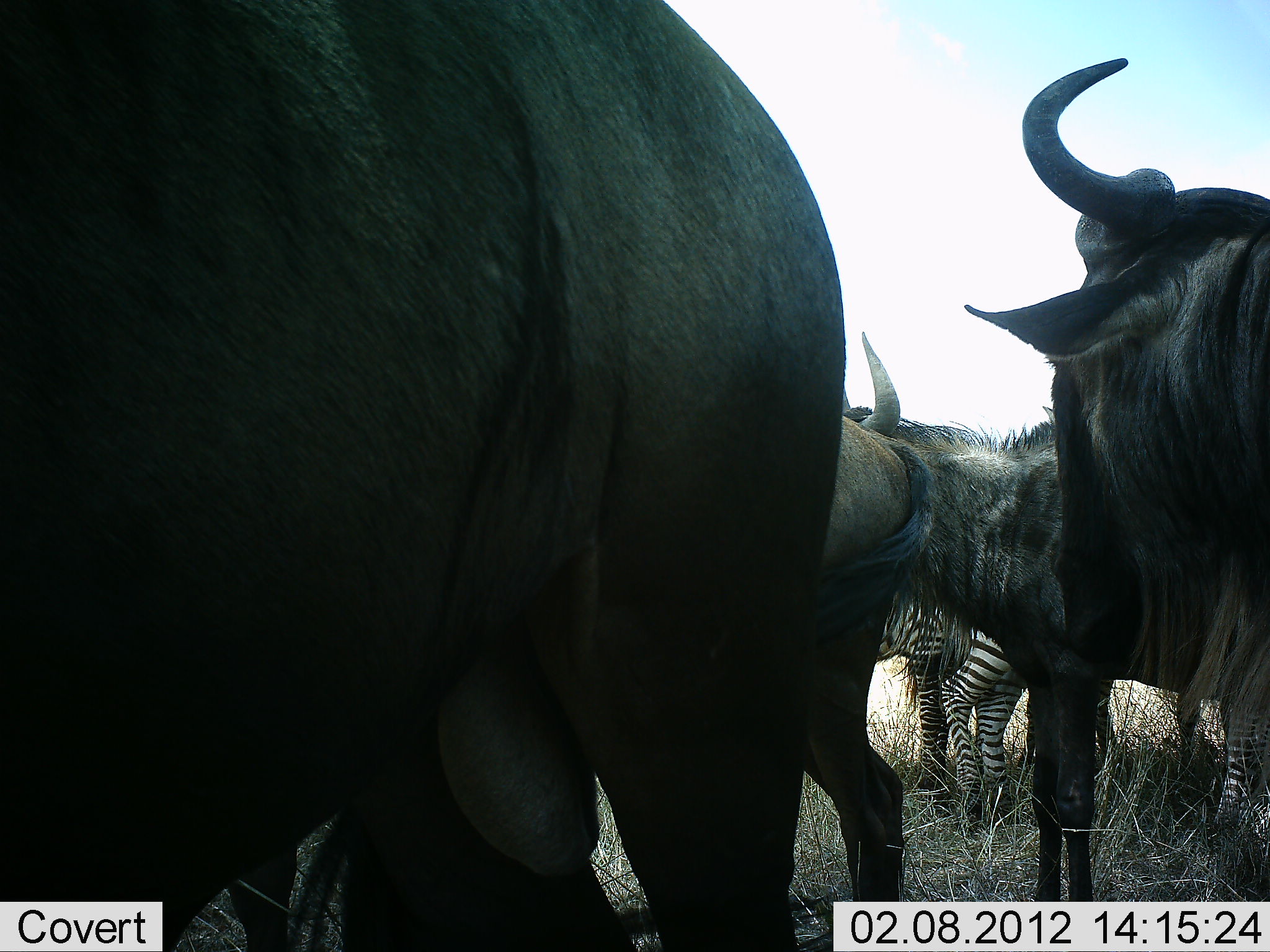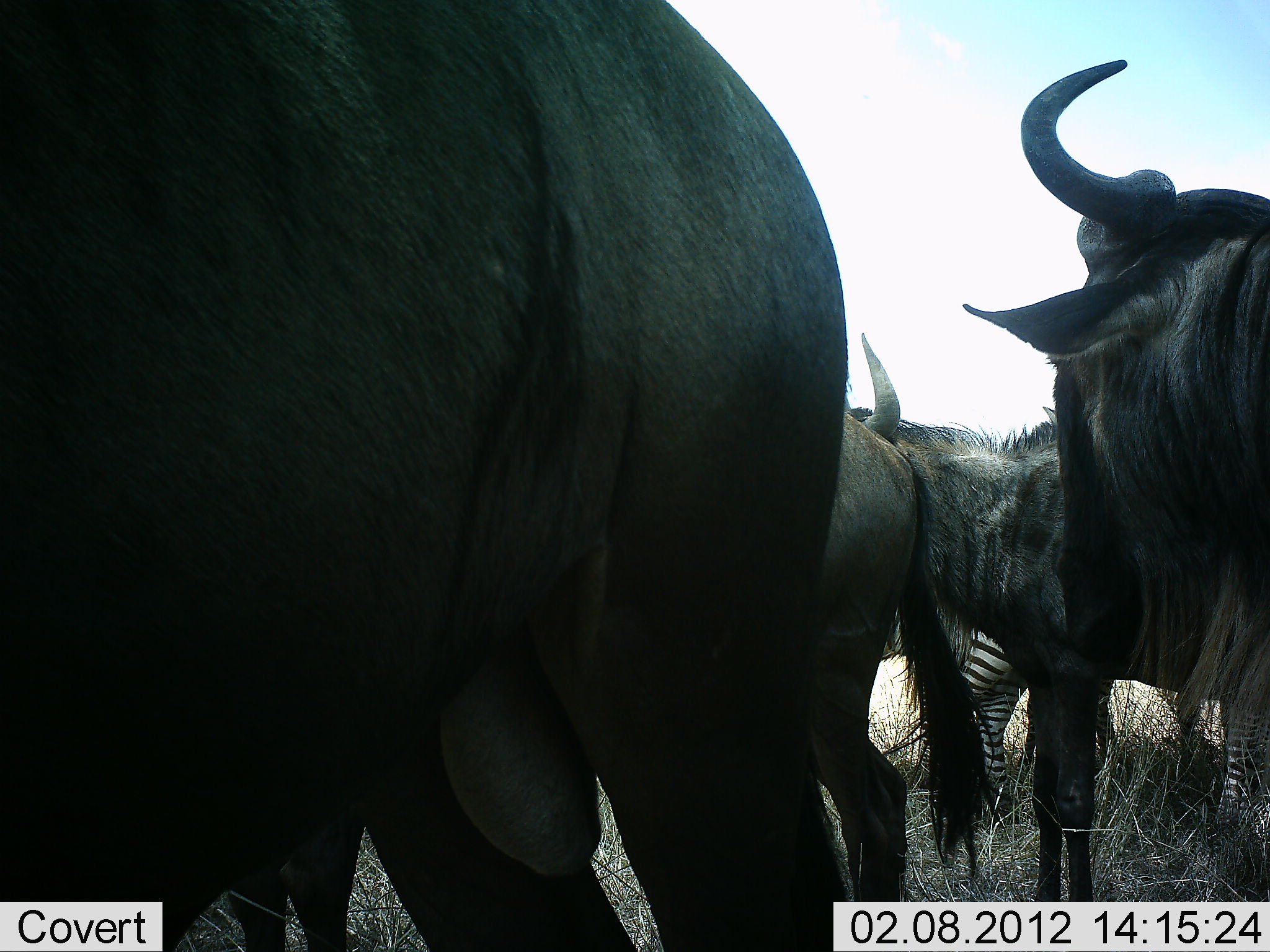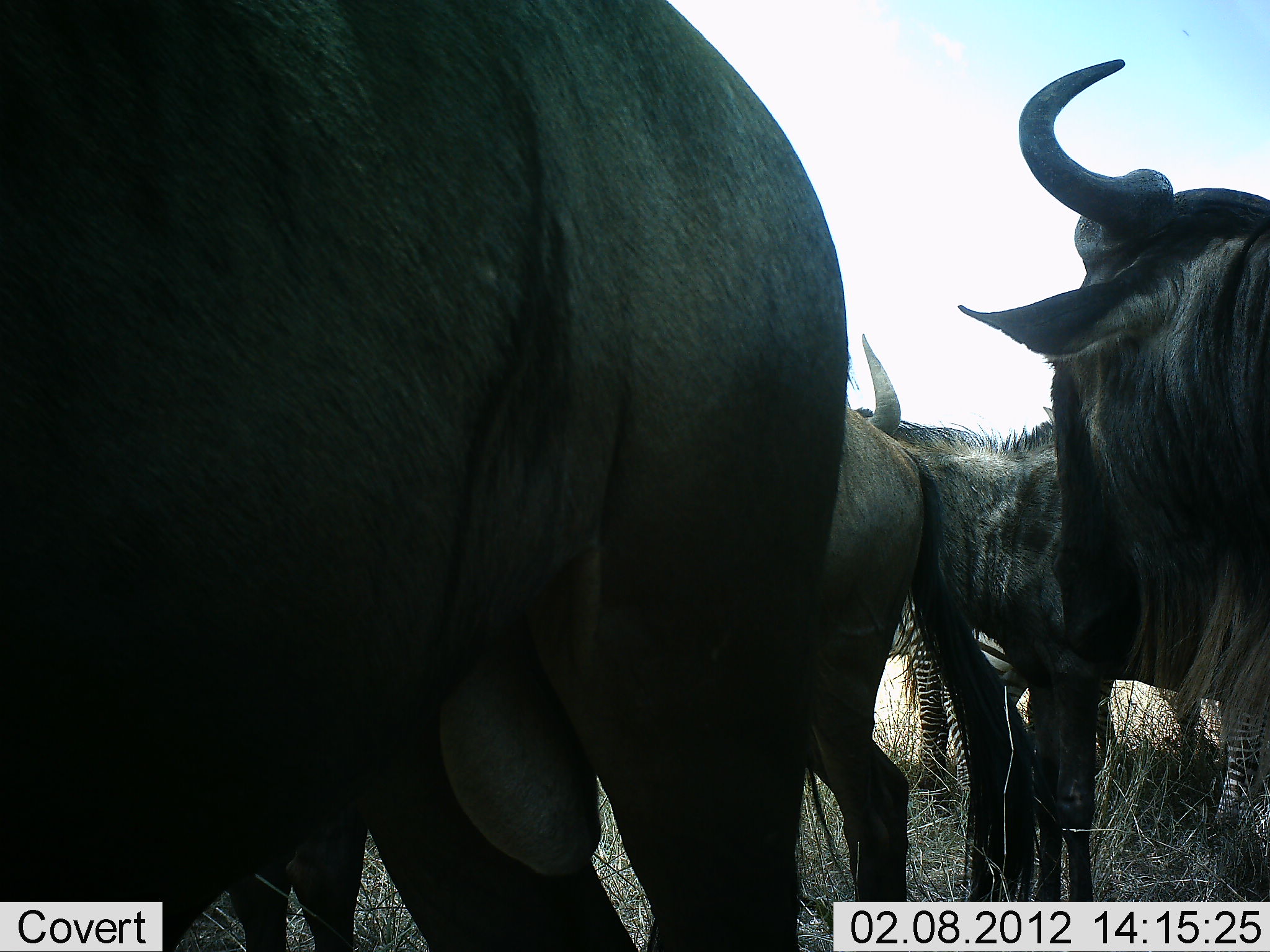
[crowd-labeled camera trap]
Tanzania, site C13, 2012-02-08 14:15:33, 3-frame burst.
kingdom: Animalia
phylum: Chordata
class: Mammalia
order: Artiodactyla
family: Bovidae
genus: Connochaetes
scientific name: Connochaetes taurinus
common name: blue wildebeest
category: wildebeest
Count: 4.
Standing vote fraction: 94%.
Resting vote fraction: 0%.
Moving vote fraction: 0%.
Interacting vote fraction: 12%.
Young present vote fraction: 0%.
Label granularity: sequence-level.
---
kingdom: Animalia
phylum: Chordata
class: Mammalia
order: Perissodactyla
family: Equidae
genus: Equus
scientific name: Equus quagga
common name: plains zebra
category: zebra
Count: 2.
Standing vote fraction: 100%.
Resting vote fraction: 0%.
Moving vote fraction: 0%.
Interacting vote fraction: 7%.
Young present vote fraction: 0%.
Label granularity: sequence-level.